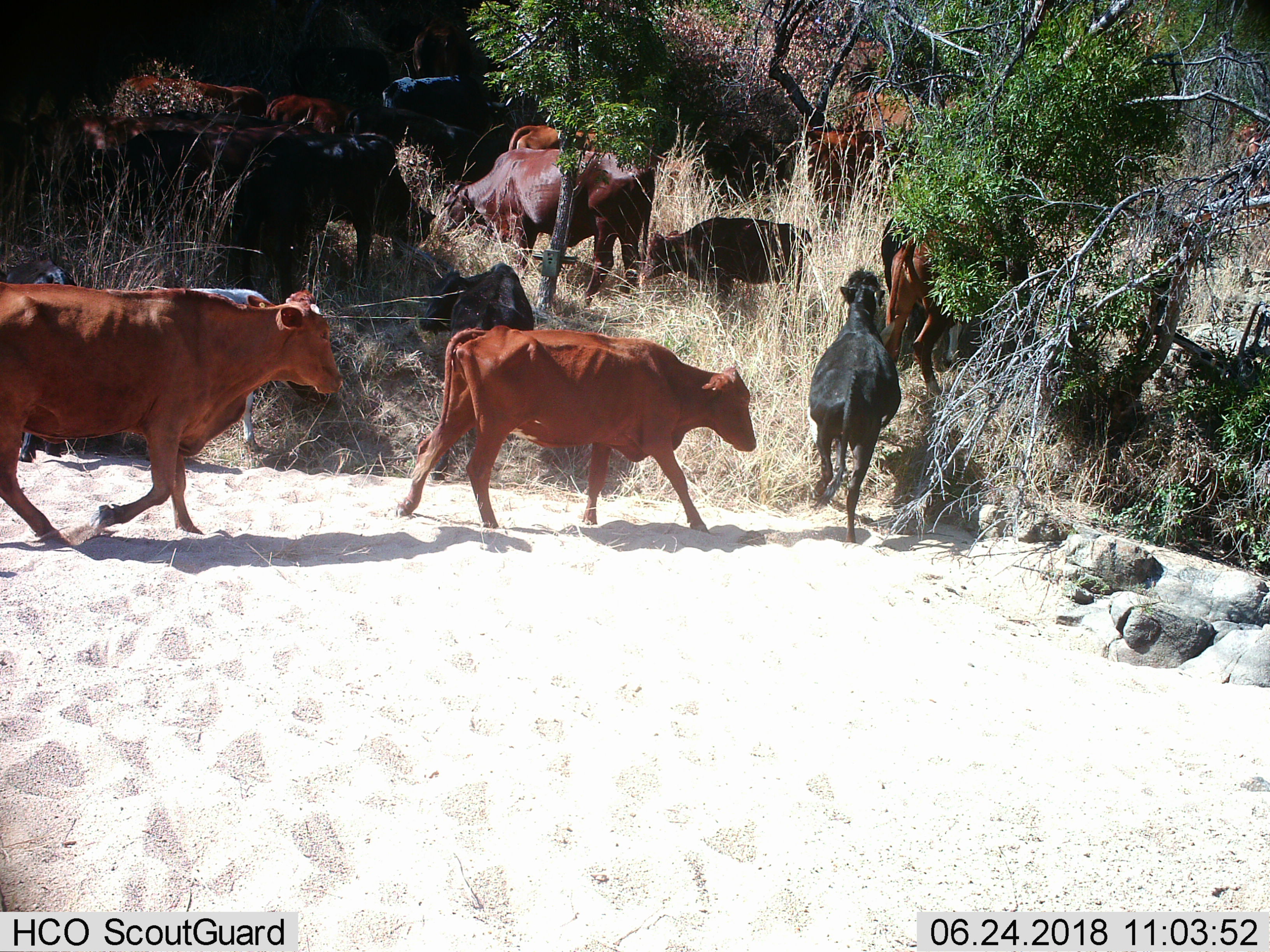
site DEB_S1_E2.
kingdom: Animalia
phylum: Chordata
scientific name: Vertebrata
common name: domestic animal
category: domesticanimal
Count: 11-50.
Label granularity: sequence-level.